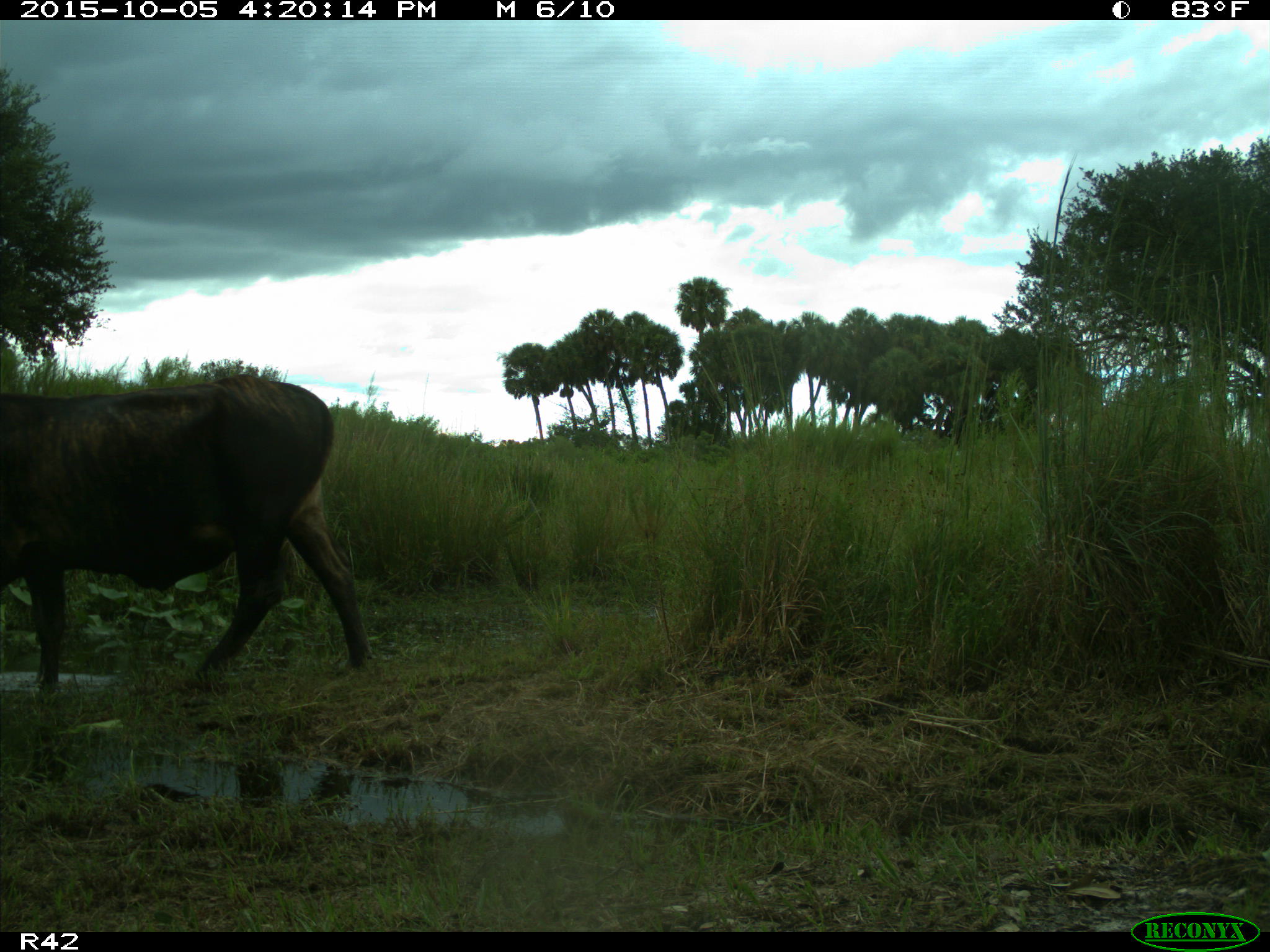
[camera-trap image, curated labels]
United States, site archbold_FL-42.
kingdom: Animalia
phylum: Chordata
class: Mammalia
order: Artiodactyla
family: Bovidae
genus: Bos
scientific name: Bos taurus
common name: domestic cow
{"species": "Bos taurus (domestic cow)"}